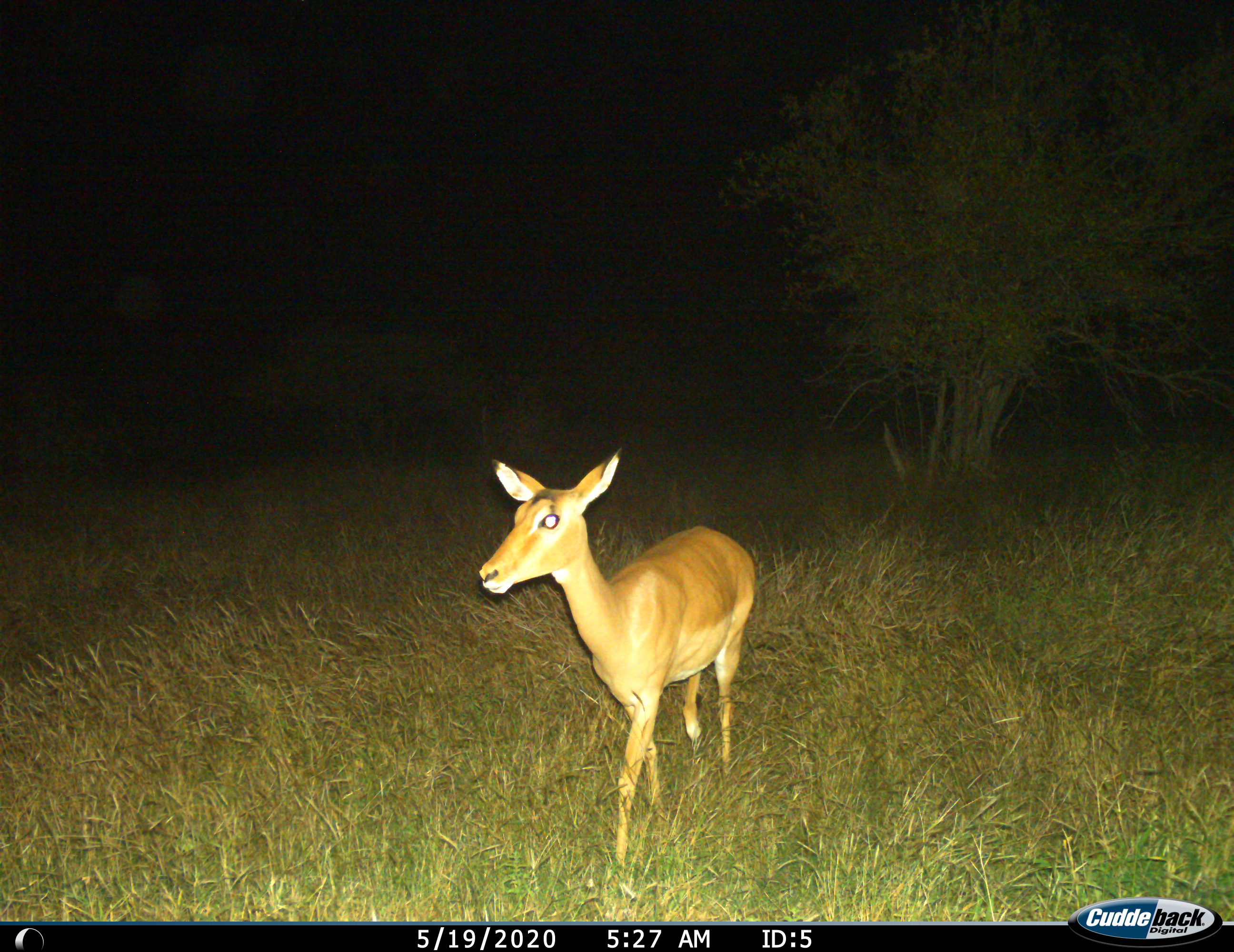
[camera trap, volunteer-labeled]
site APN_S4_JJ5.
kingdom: Animalia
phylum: Chordata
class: Mammalia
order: Artiodactyla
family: Bovidae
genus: Aepyceros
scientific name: Aepyceros melampus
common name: impala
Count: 1.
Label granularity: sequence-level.